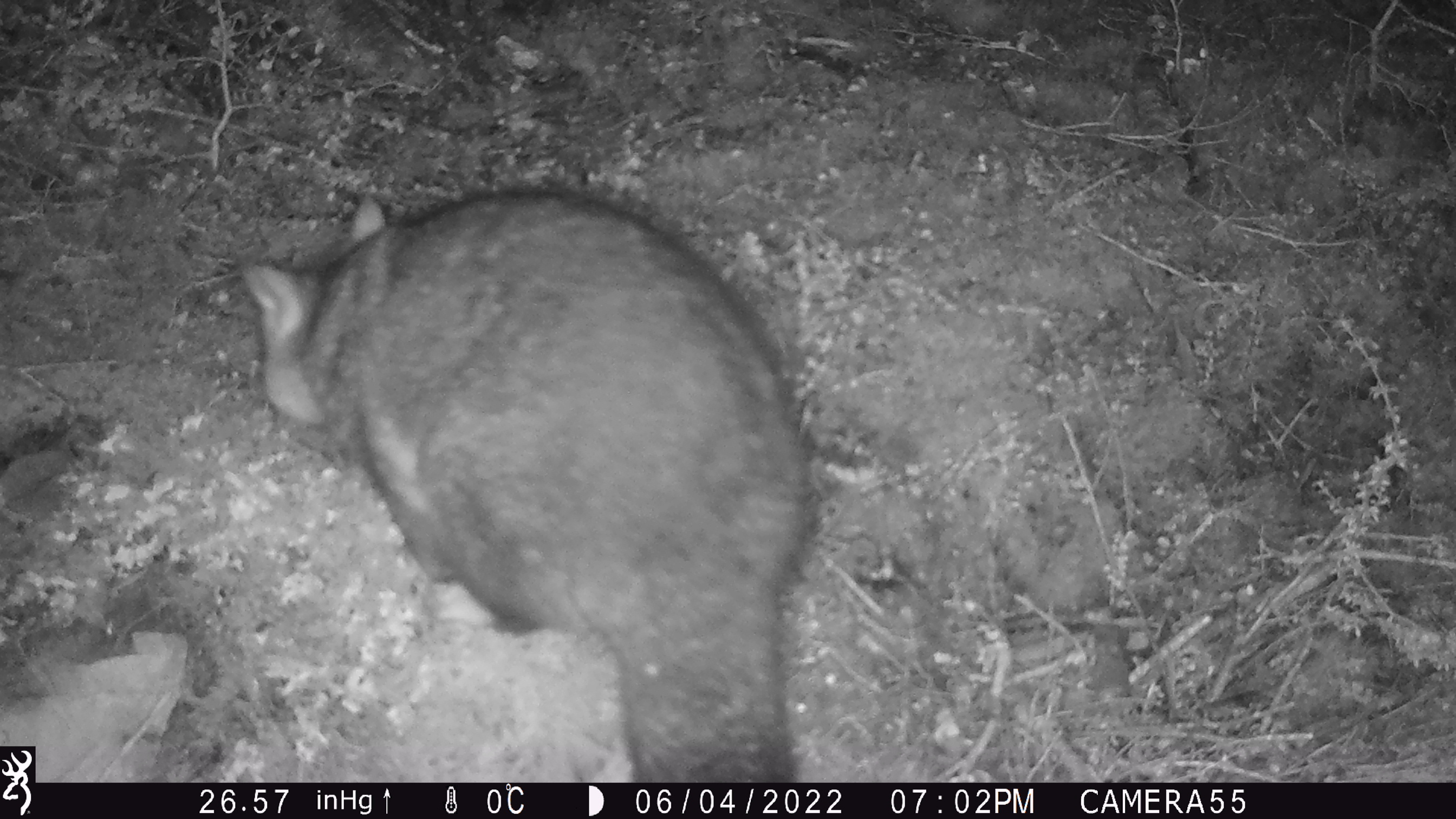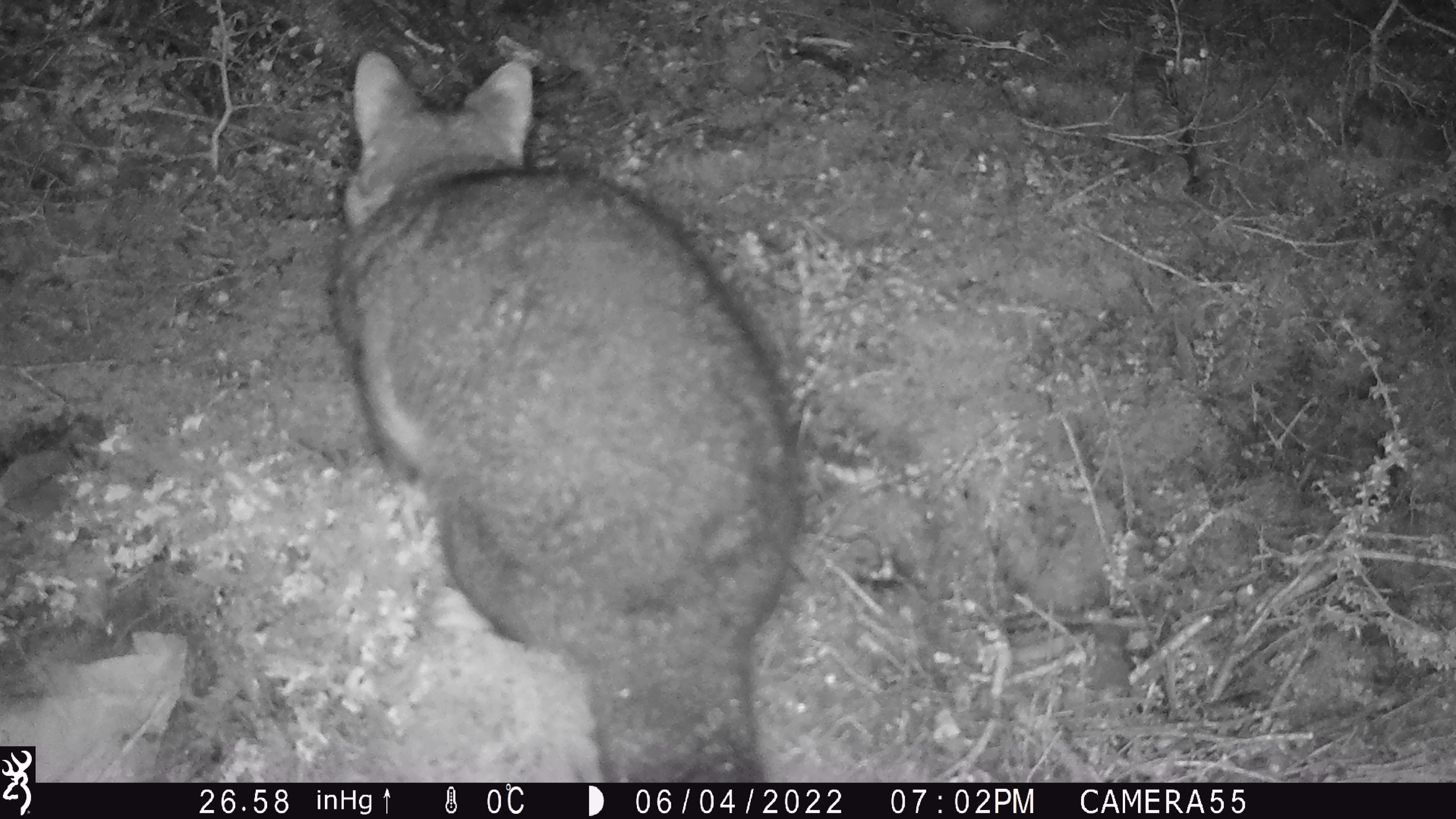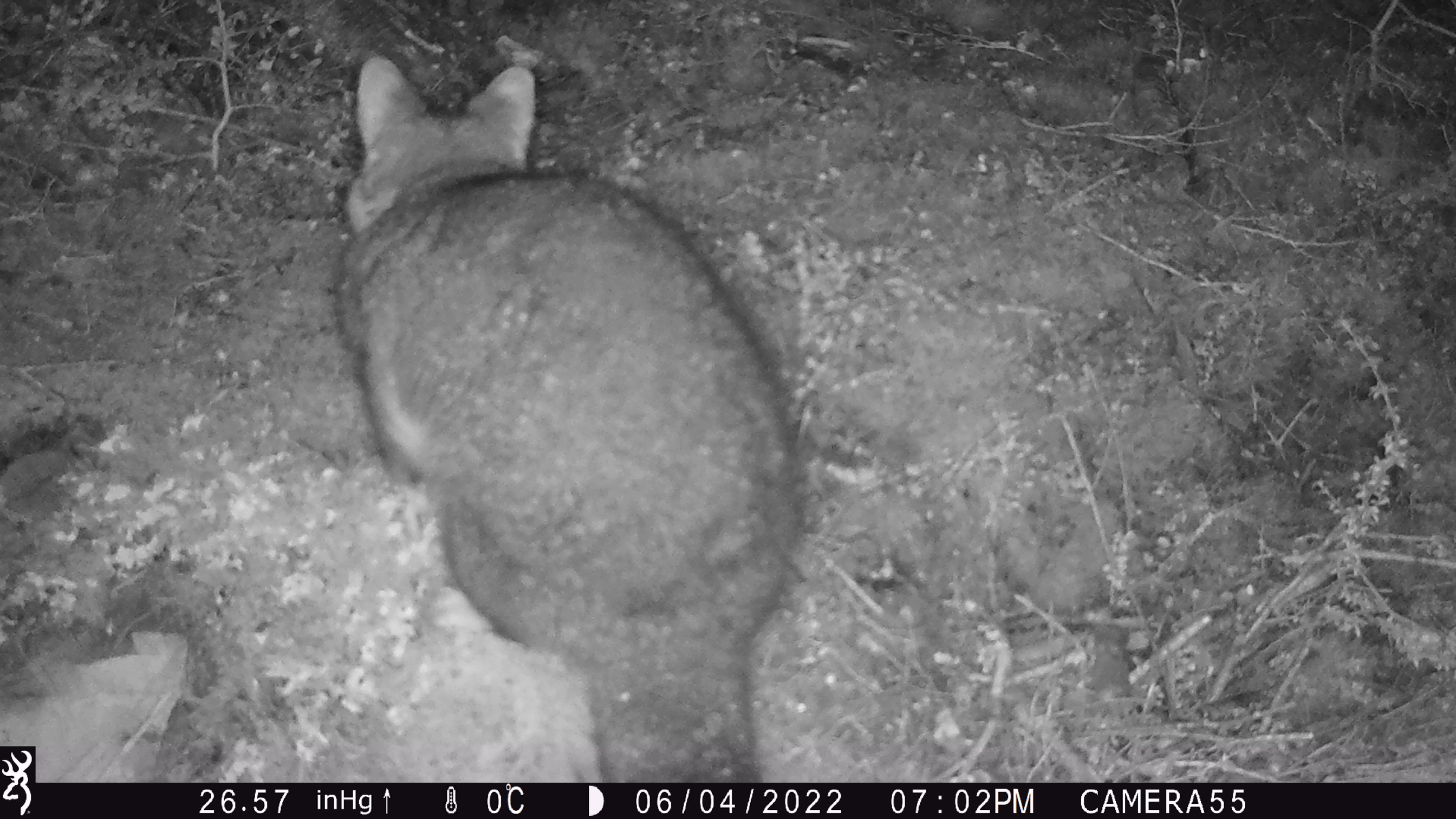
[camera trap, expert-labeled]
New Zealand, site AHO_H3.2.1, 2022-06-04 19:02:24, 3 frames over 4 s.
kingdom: Animalia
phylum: Chordata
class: Mammalia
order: Diprotodontia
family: Phalangeridae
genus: Trichosurus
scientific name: Trichosurus vulpecula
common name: common brushtail possum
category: possum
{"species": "possum (common brushtail possum) (Trichosurus vulpecula)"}